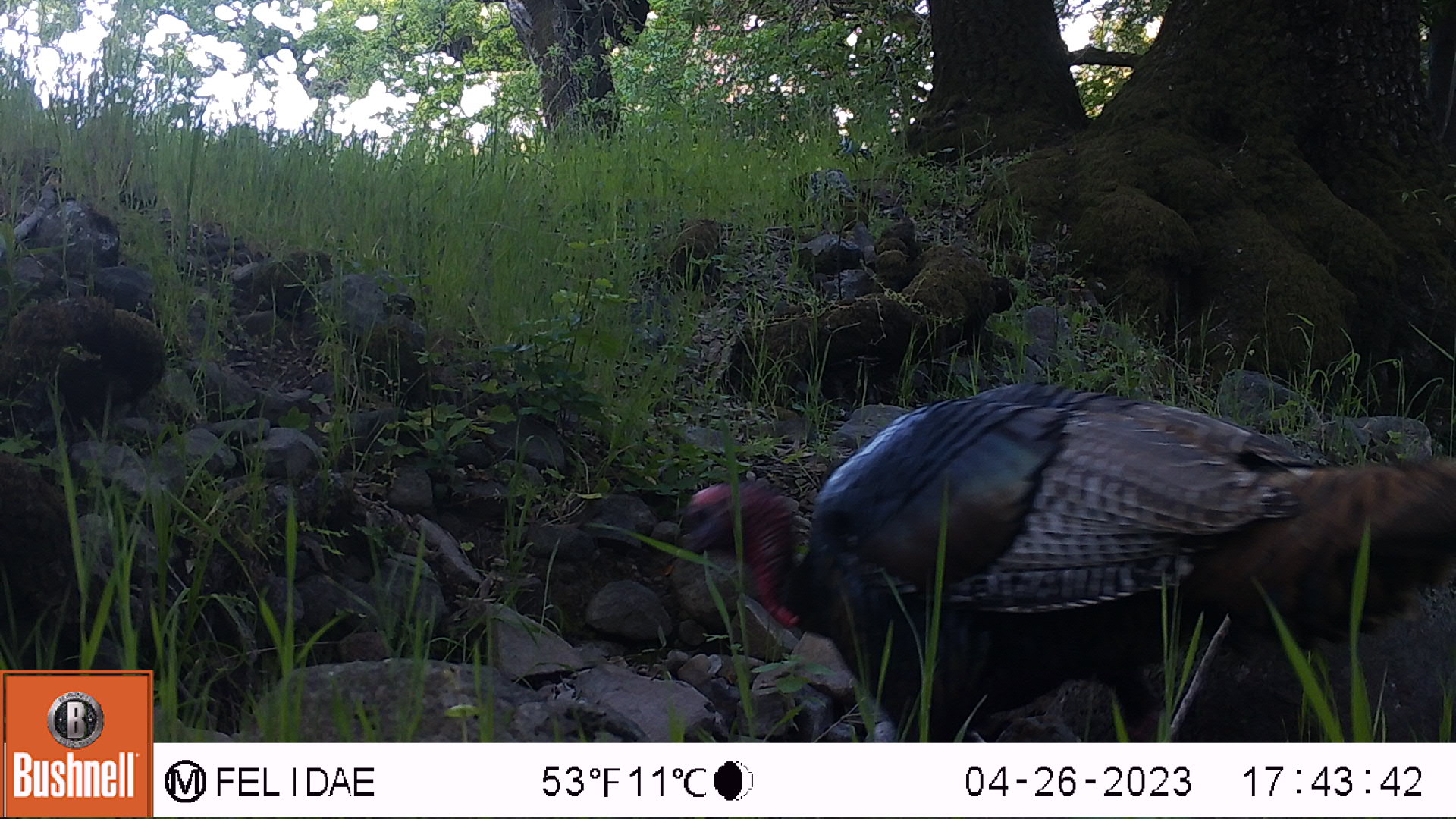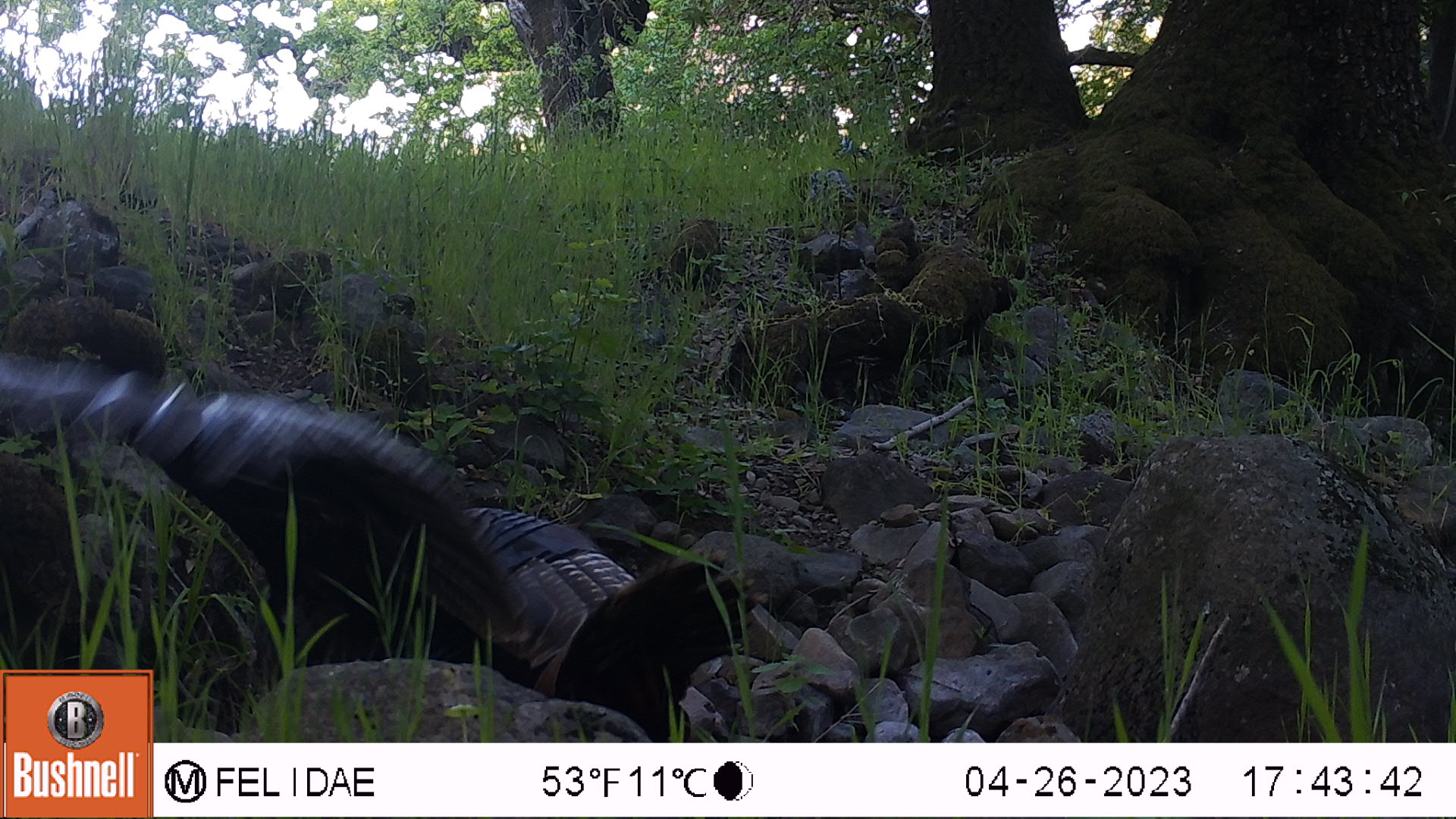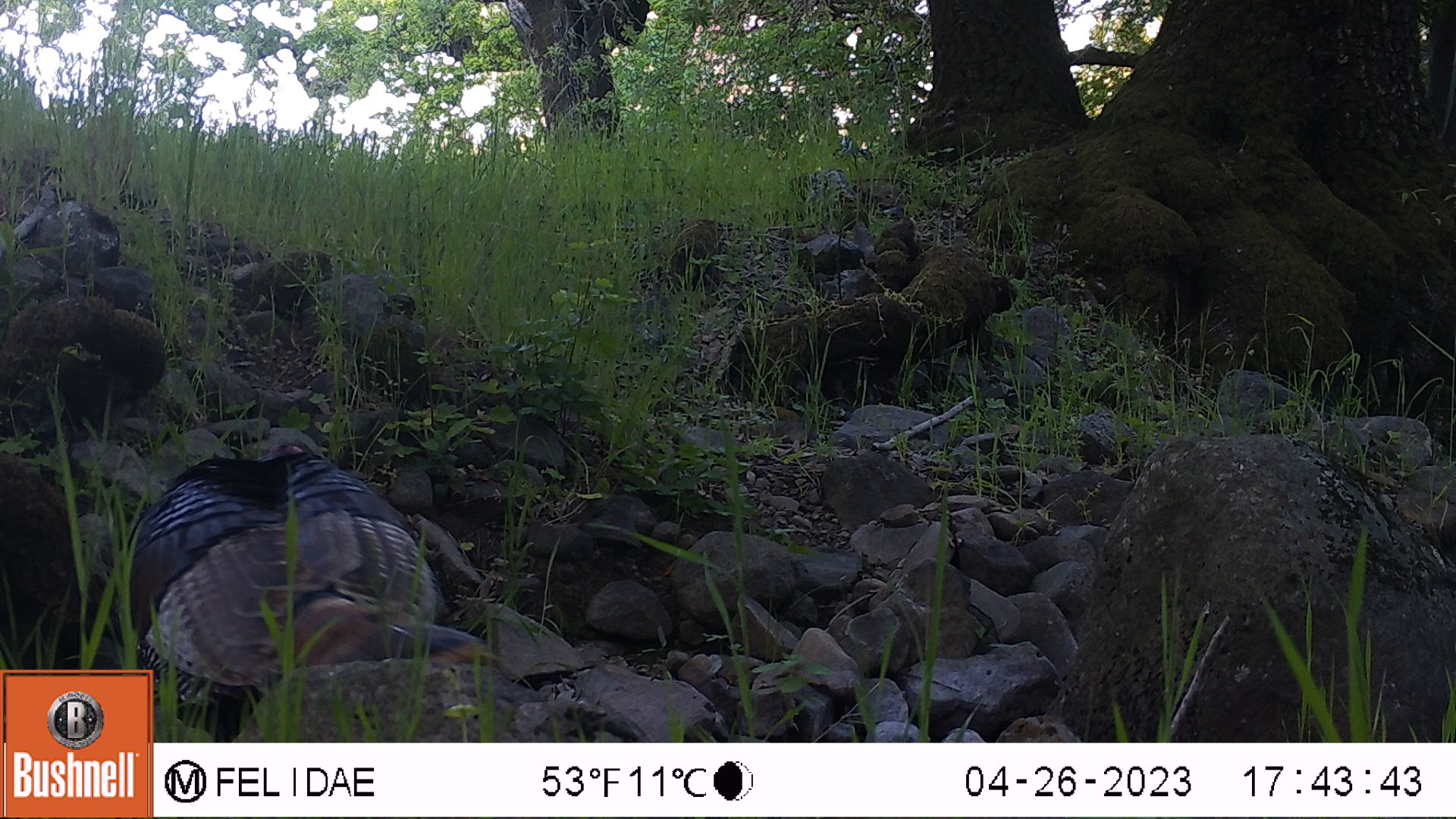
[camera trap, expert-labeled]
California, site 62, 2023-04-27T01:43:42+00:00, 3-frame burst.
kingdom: Animalia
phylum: Chordata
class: Aves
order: Galliformes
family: Phasianidae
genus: Meleagris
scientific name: Meleagris gallopavo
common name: turkey